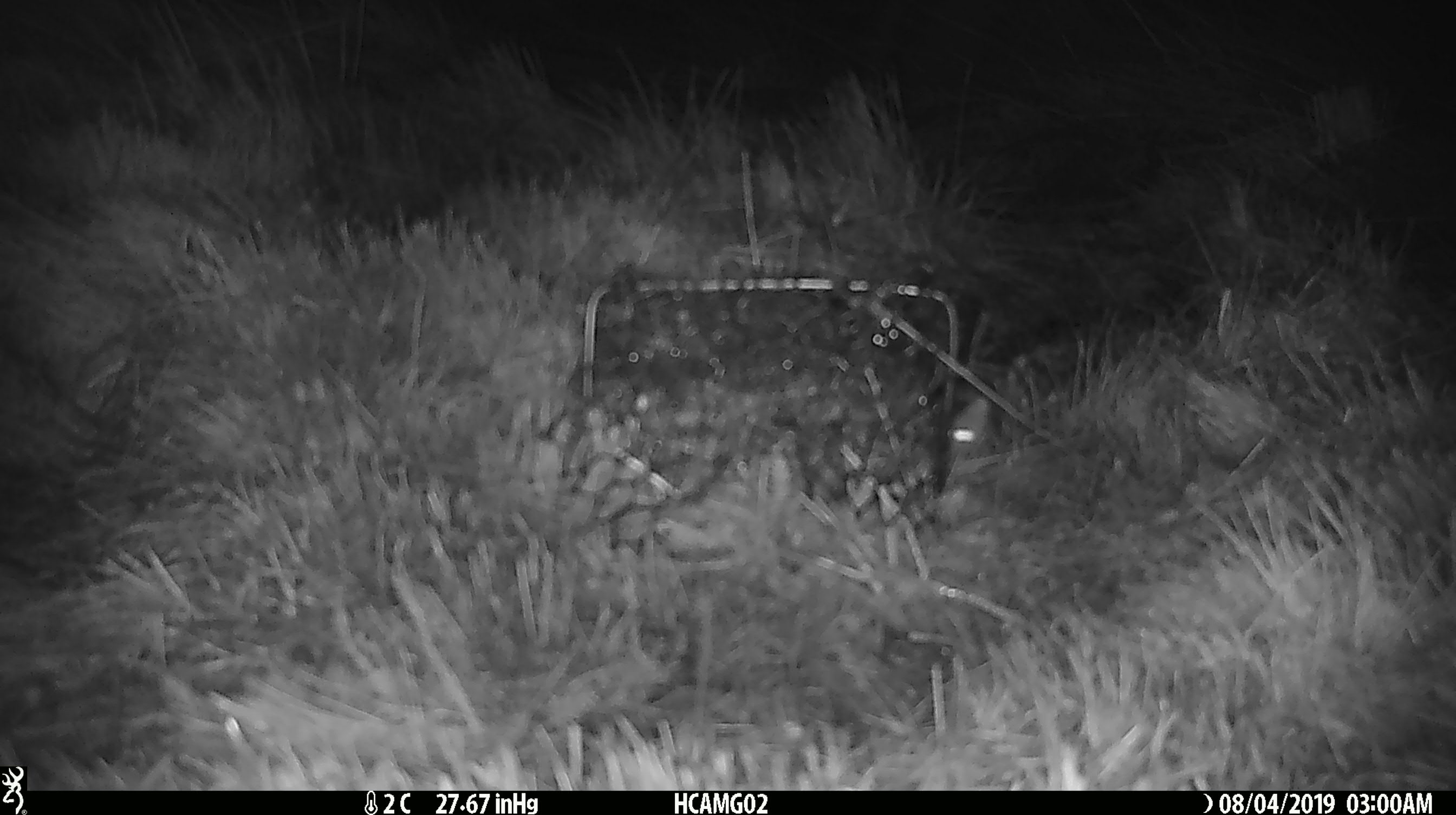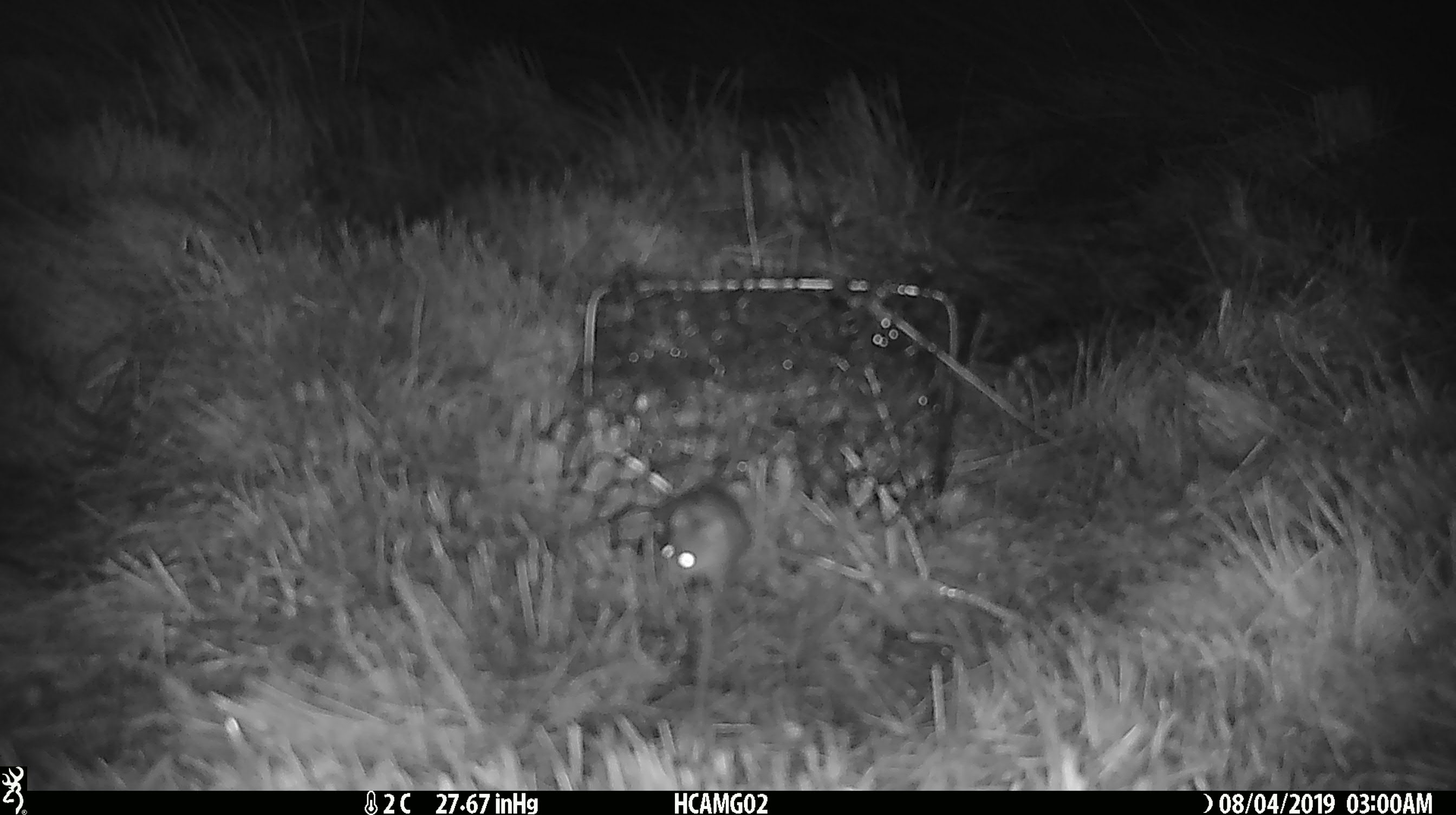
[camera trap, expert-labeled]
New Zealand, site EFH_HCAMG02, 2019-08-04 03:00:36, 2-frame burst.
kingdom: Animalia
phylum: Chordata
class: Mammalia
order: Rodentia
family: Muridae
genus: Mus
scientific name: Mus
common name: mouse